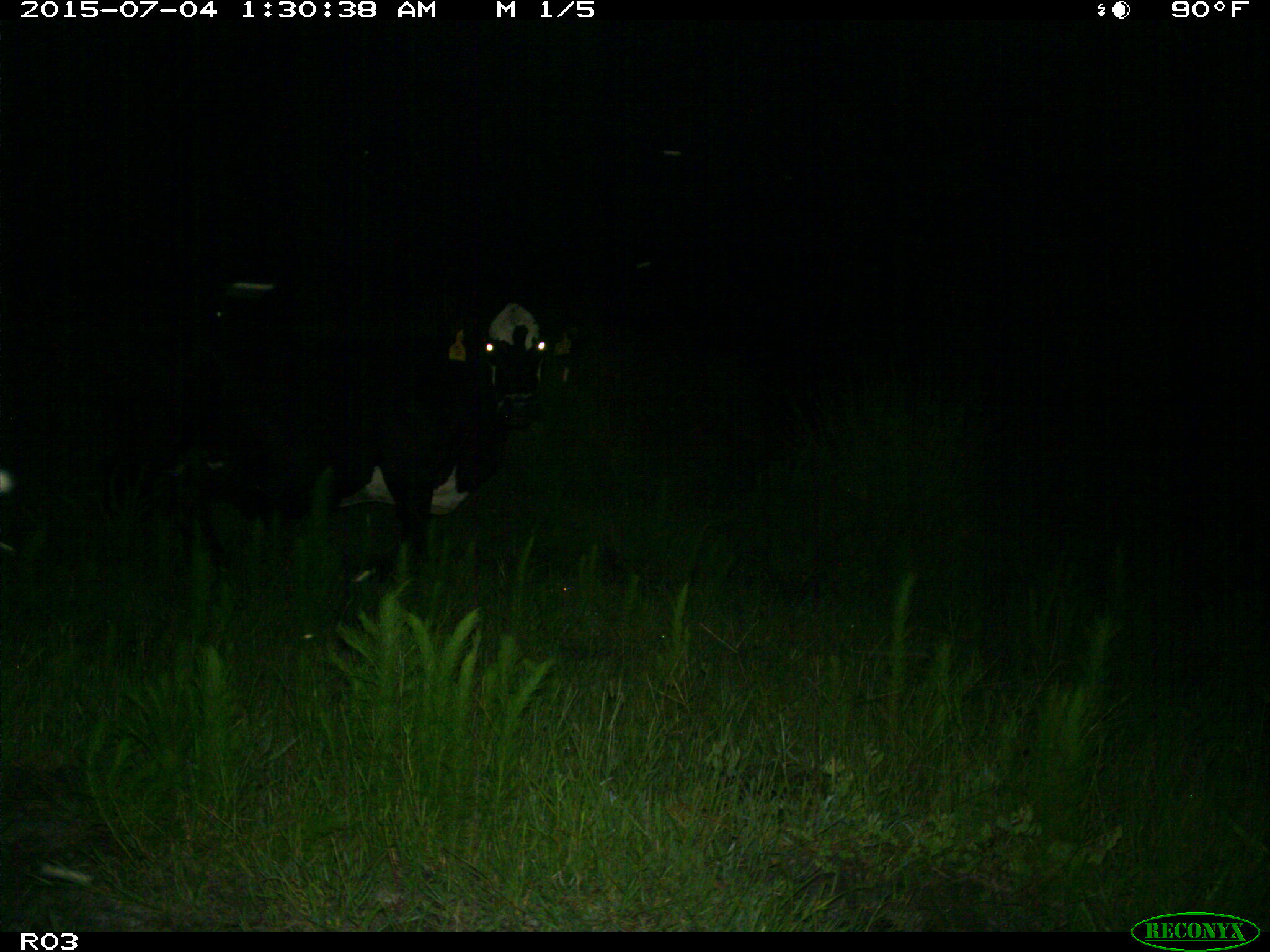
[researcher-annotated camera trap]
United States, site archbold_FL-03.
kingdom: Animalia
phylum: Chordata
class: Mammalia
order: Artiodactyla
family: Bovidae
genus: Bos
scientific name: Bos taurus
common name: domestic cow